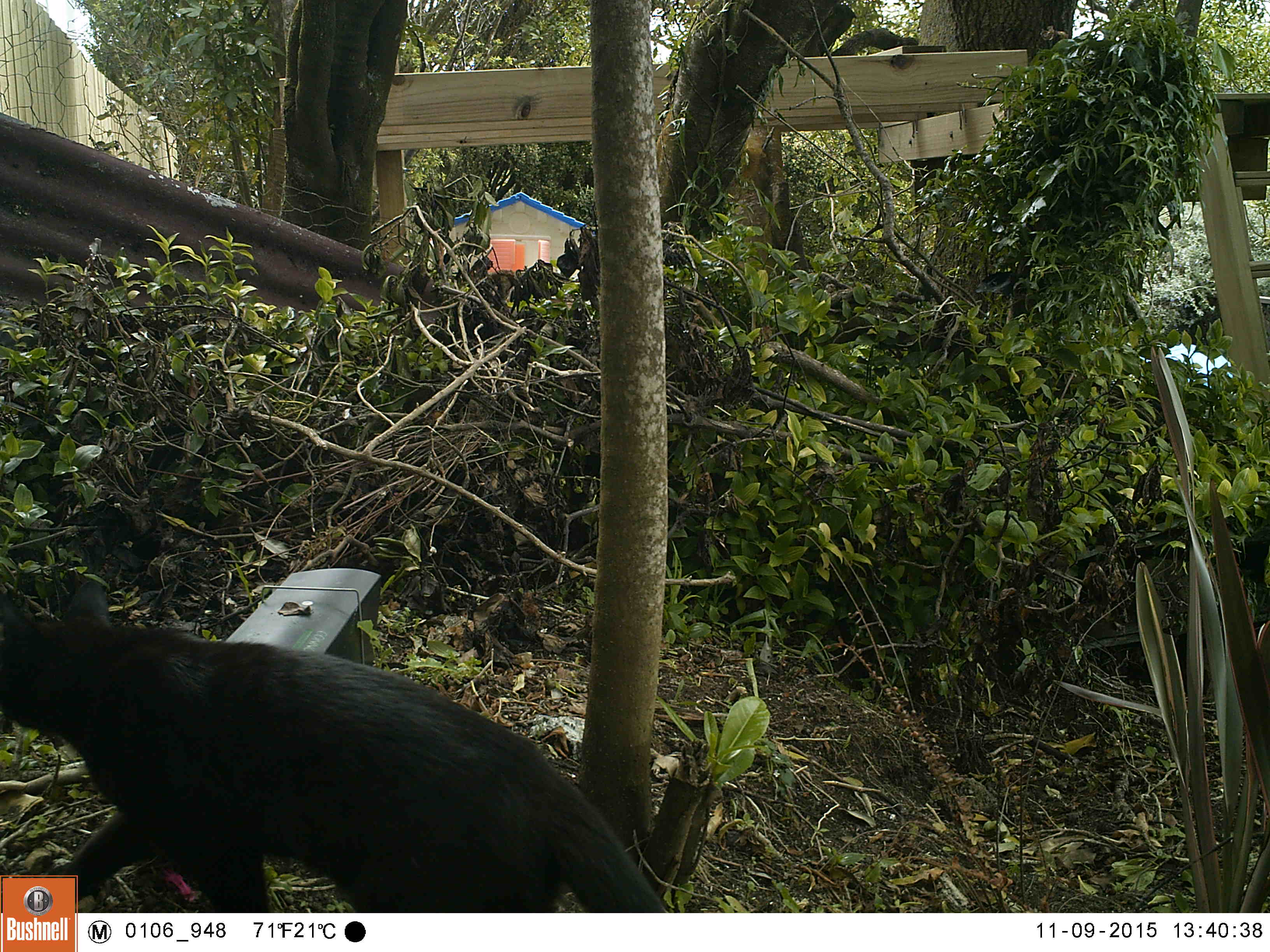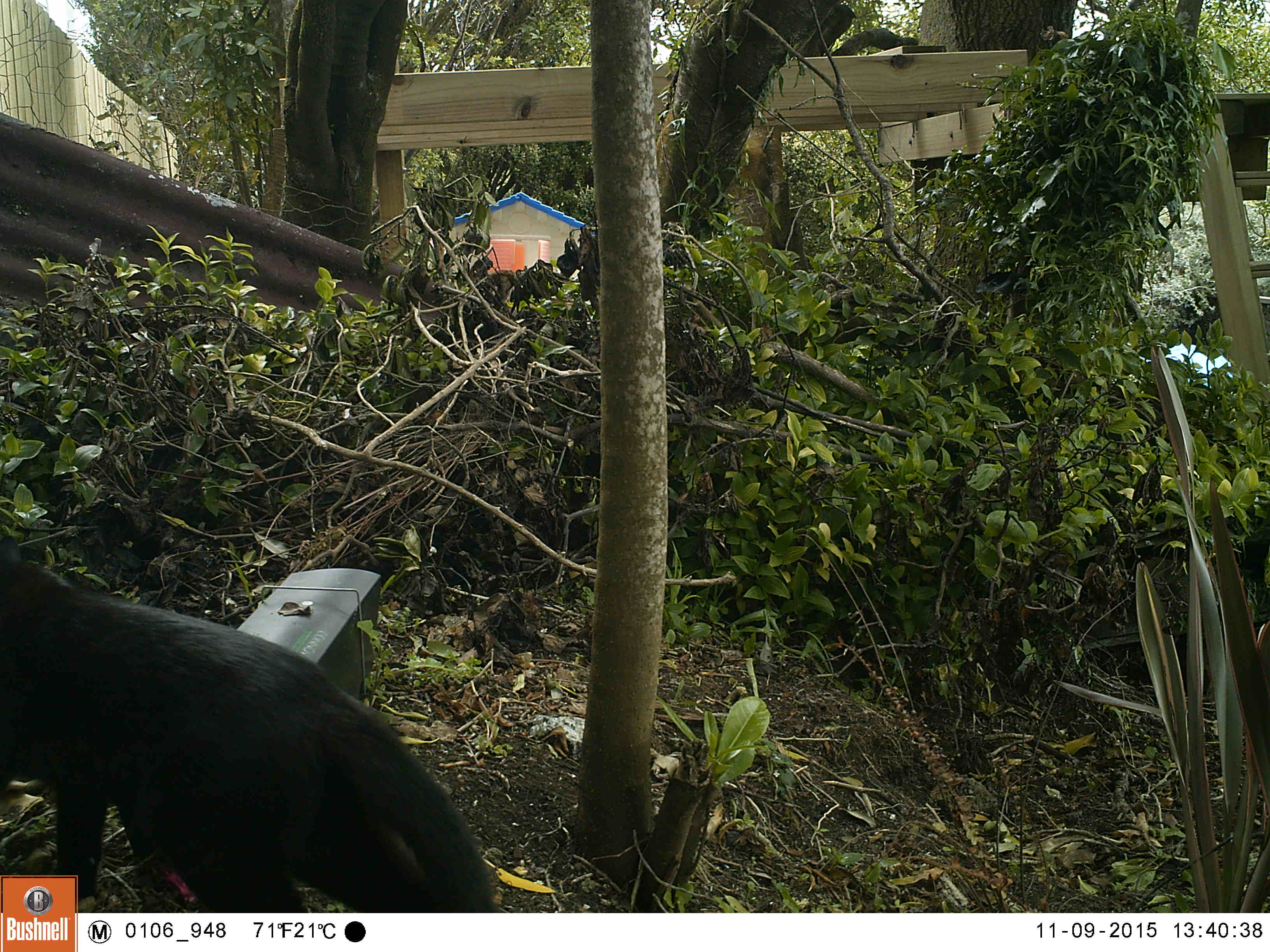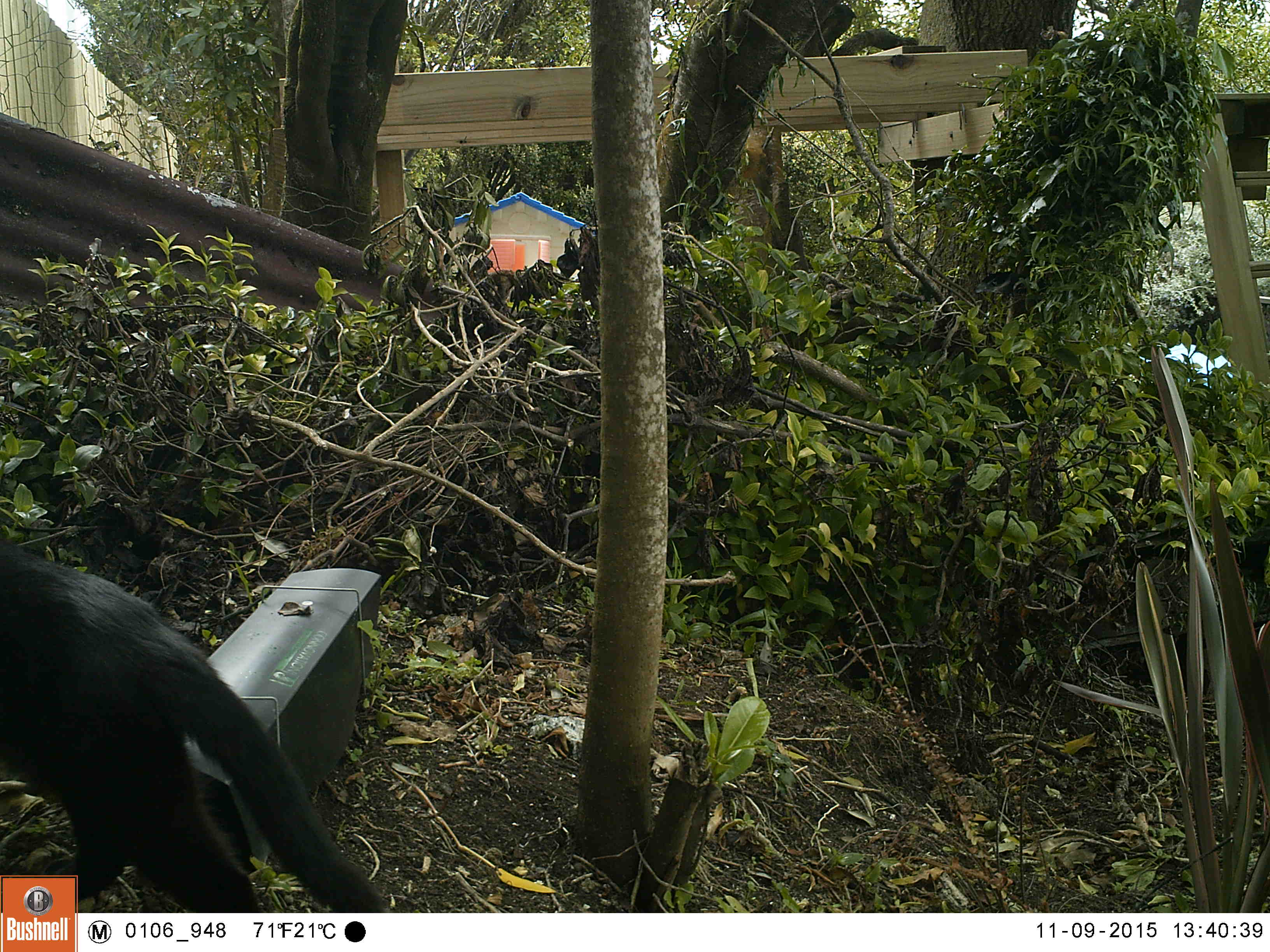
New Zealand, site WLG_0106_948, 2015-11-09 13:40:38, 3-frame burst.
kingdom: Animalia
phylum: Chordata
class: Mammalia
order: Carnivora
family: Felidae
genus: Felis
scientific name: Felis catus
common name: domestic cat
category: cat